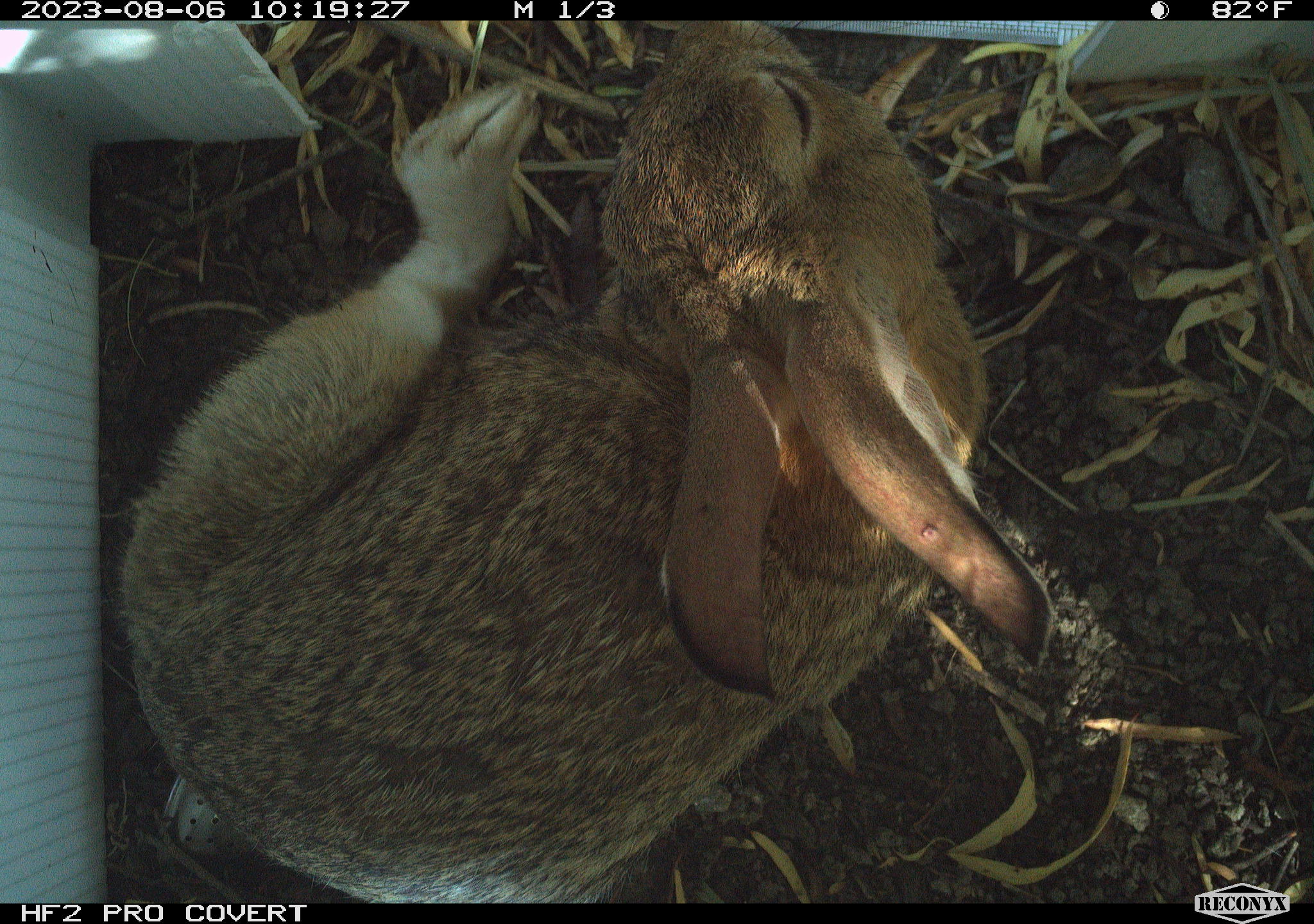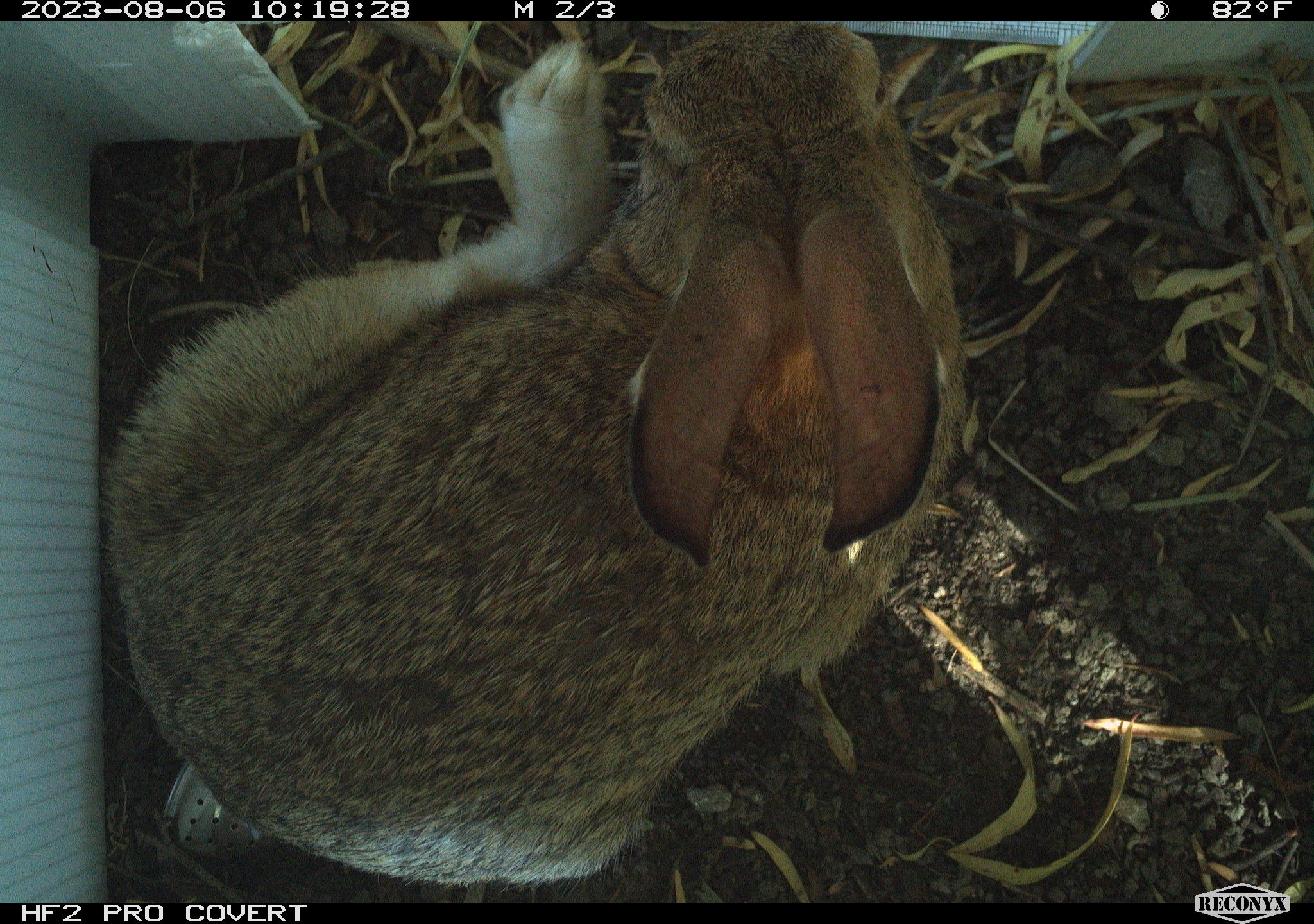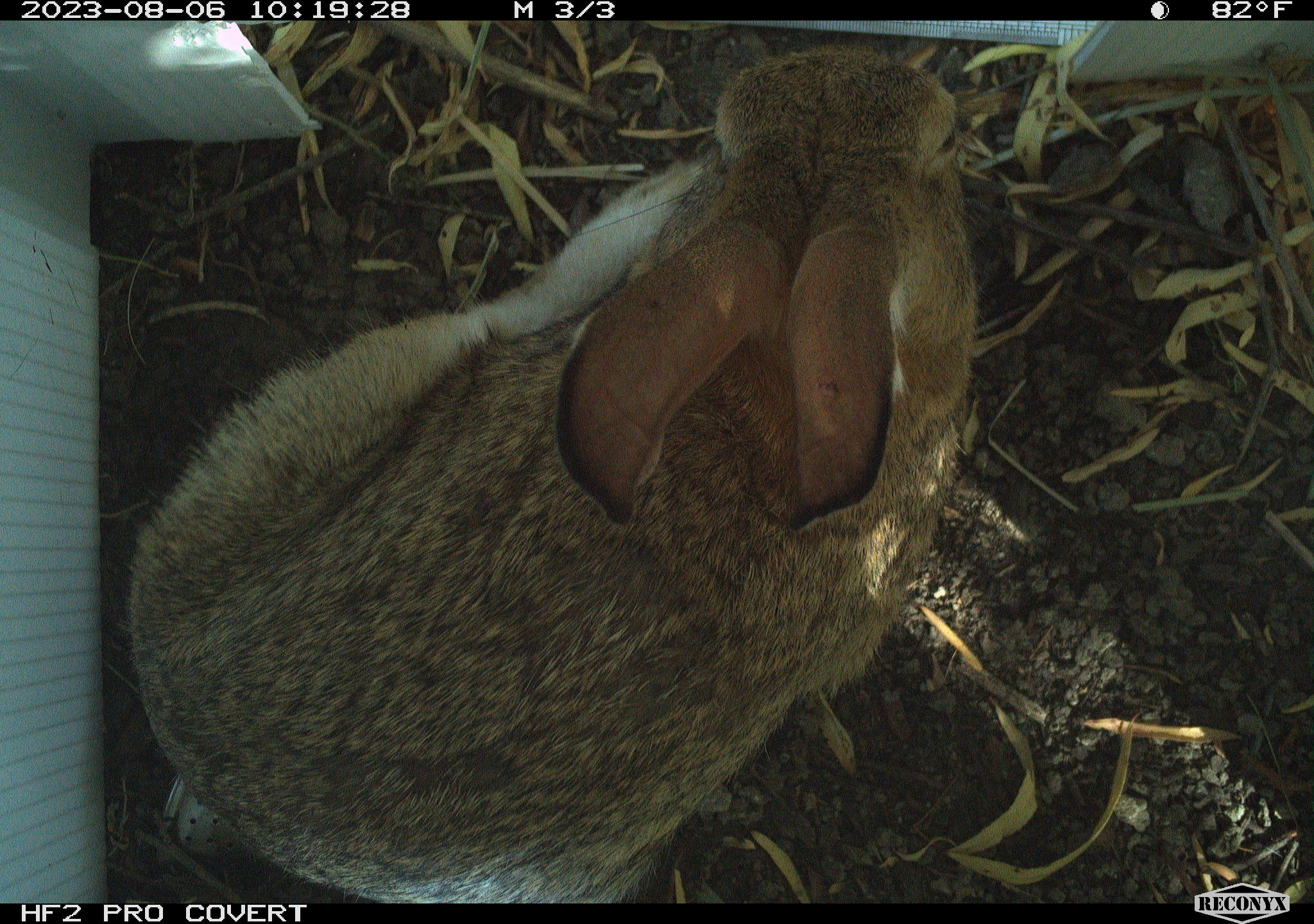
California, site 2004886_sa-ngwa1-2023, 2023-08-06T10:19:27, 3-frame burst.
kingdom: Animalia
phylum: Chordata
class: Mammalia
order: Lagomorpha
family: Leporidae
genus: Sylvilagus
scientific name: Sylvilagus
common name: cottontail rabbits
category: sylvilagus species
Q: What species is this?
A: Sylvilagus species (cottontail rabbits) (Sylvilagus).